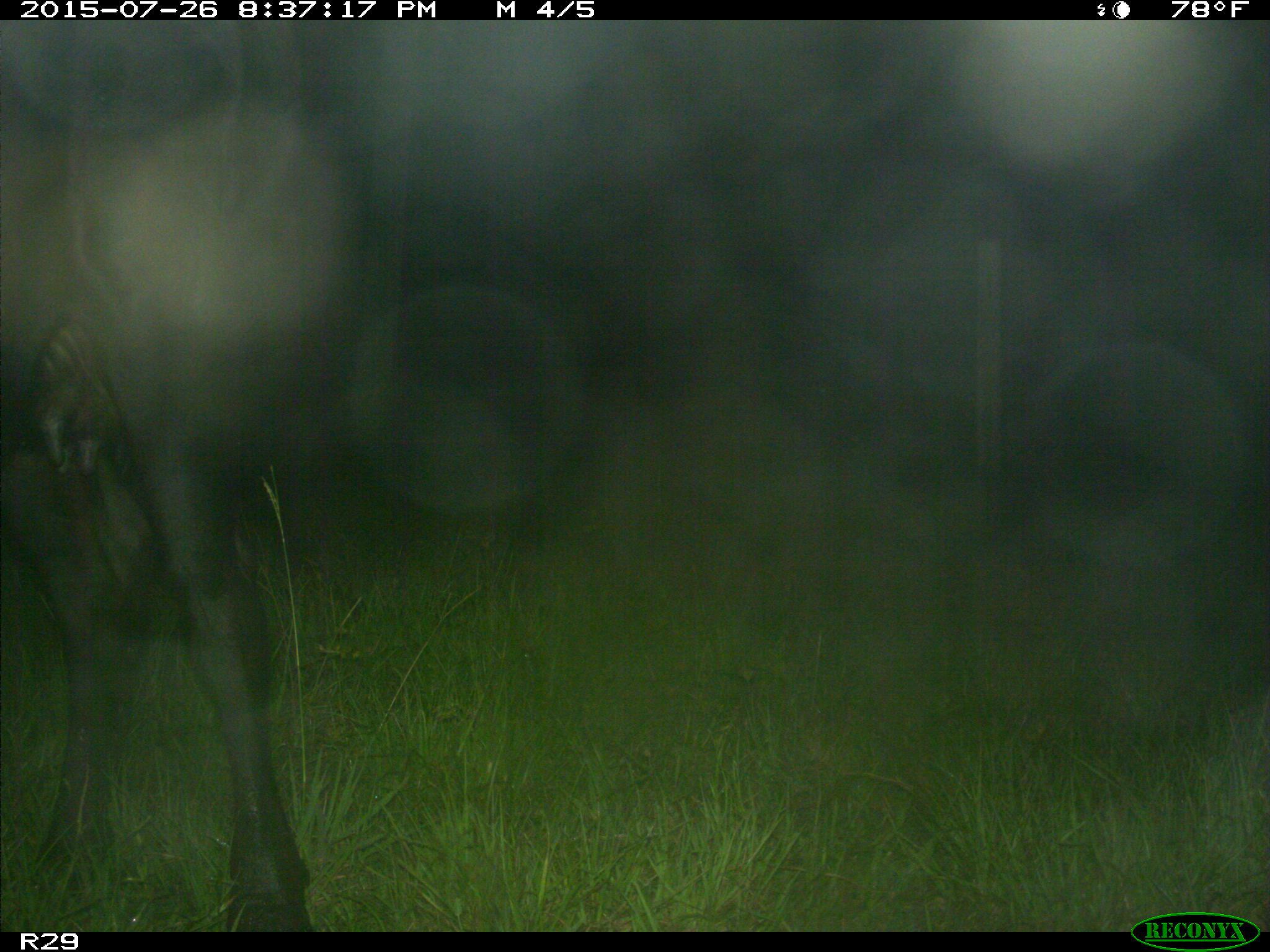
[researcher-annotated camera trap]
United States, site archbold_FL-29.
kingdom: Animalia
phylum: Chordata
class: Mammalia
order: Artiodactyla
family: Bovidae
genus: Bos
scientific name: Bos taurus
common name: domestic cow